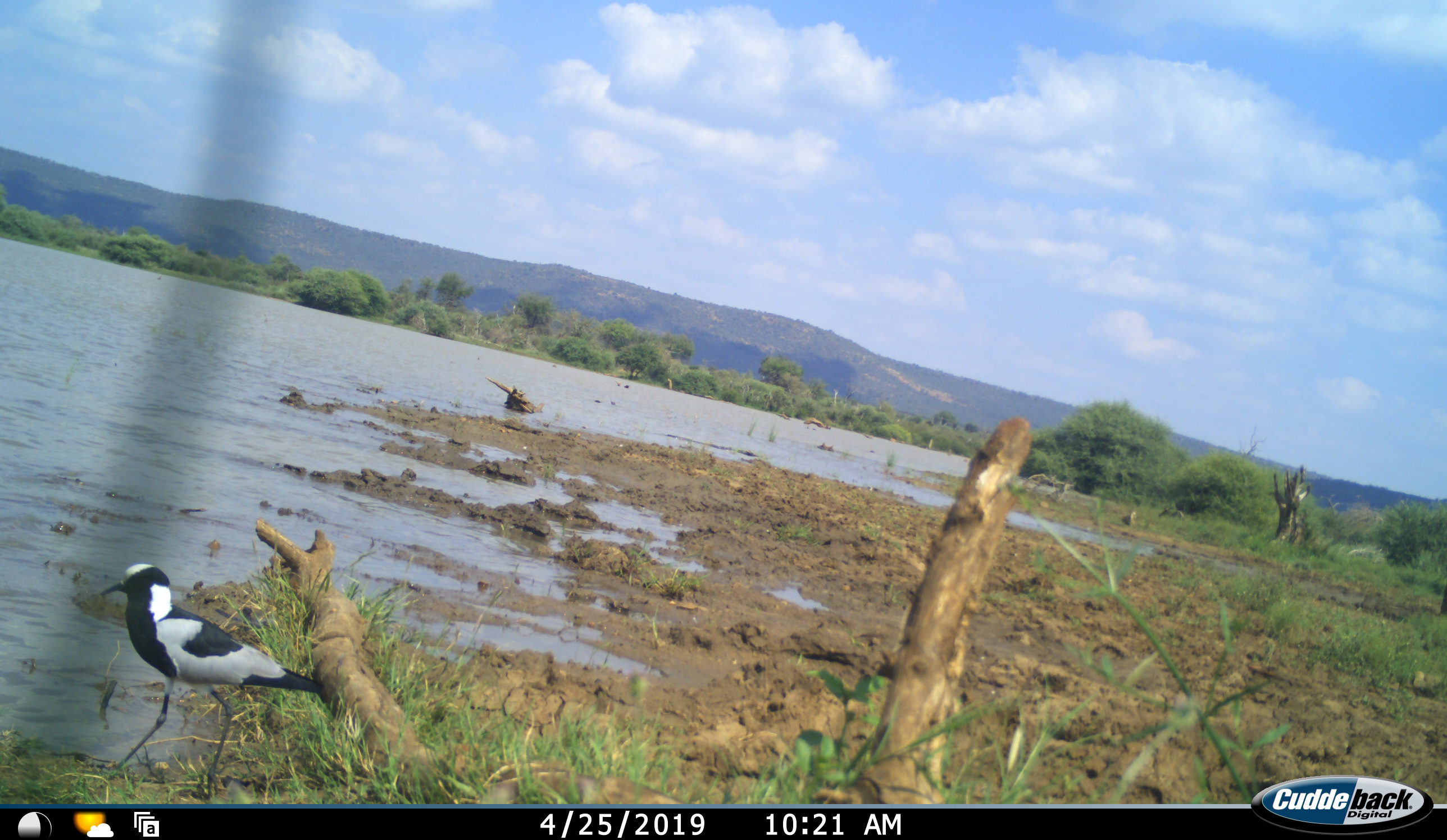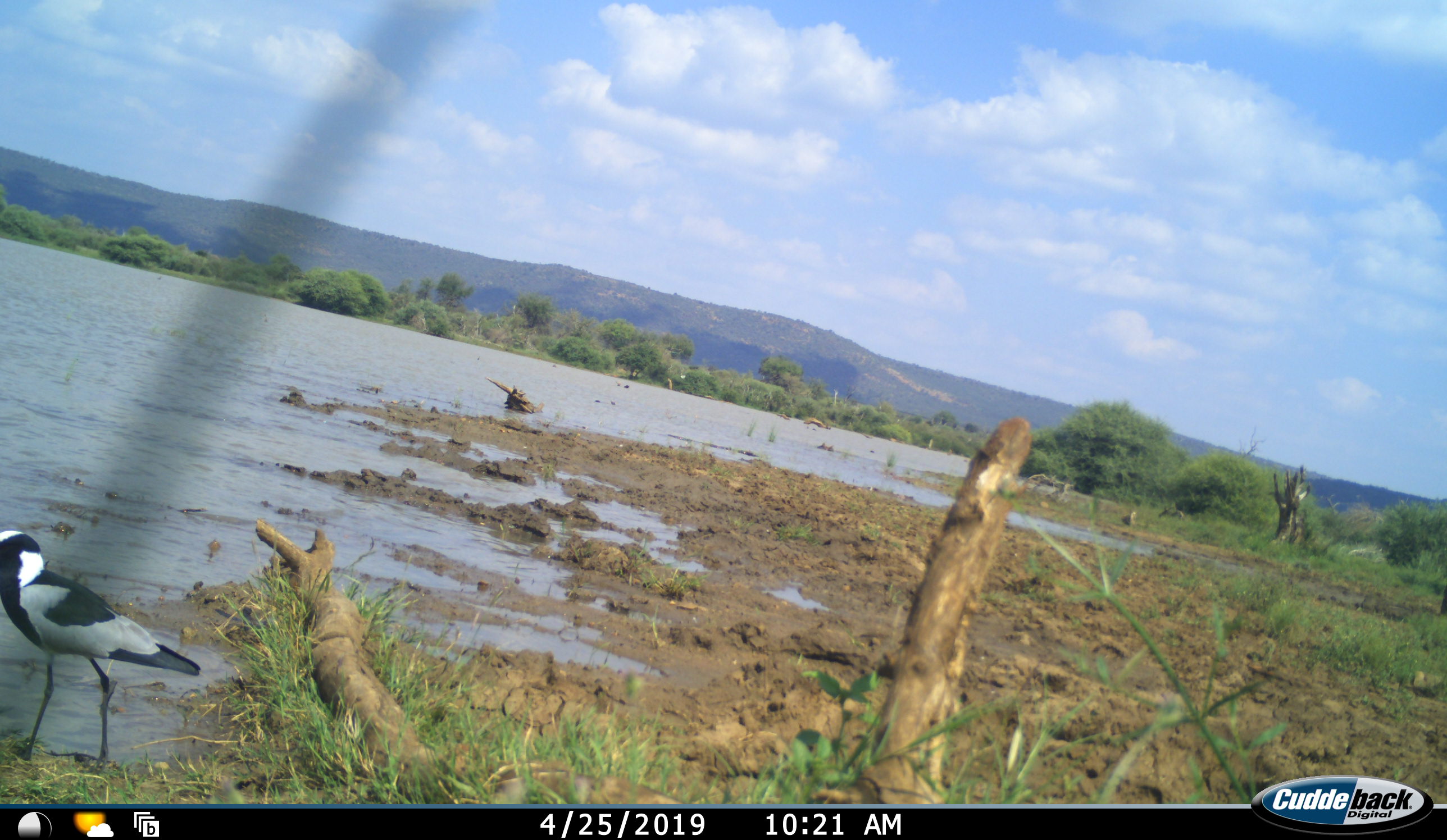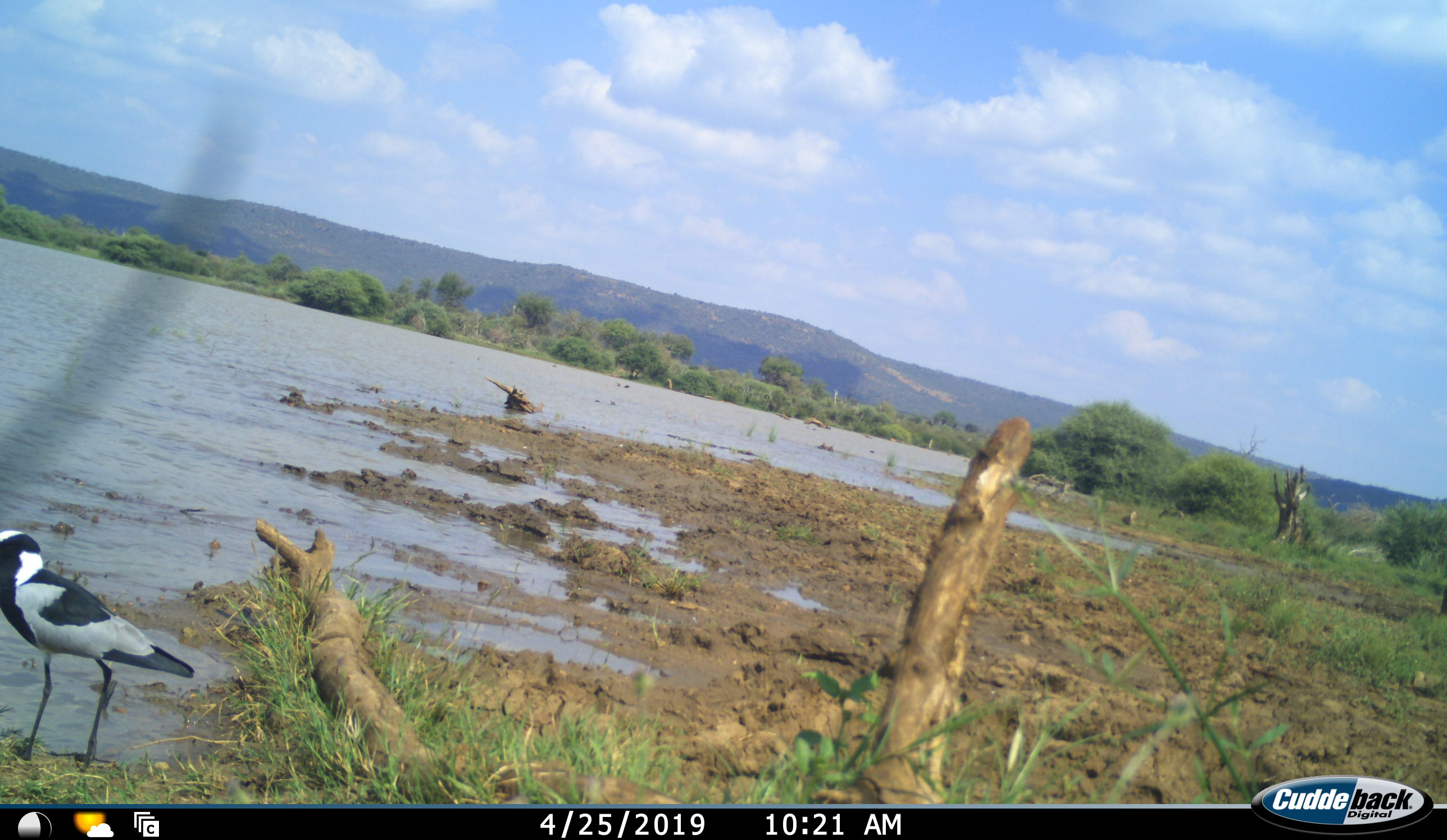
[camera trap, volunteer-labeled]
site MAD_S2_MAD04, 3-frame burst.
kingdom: Animalia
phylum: Chordata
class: Aves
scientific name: Aves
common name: bird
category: birdother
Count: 1.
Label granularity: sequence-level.